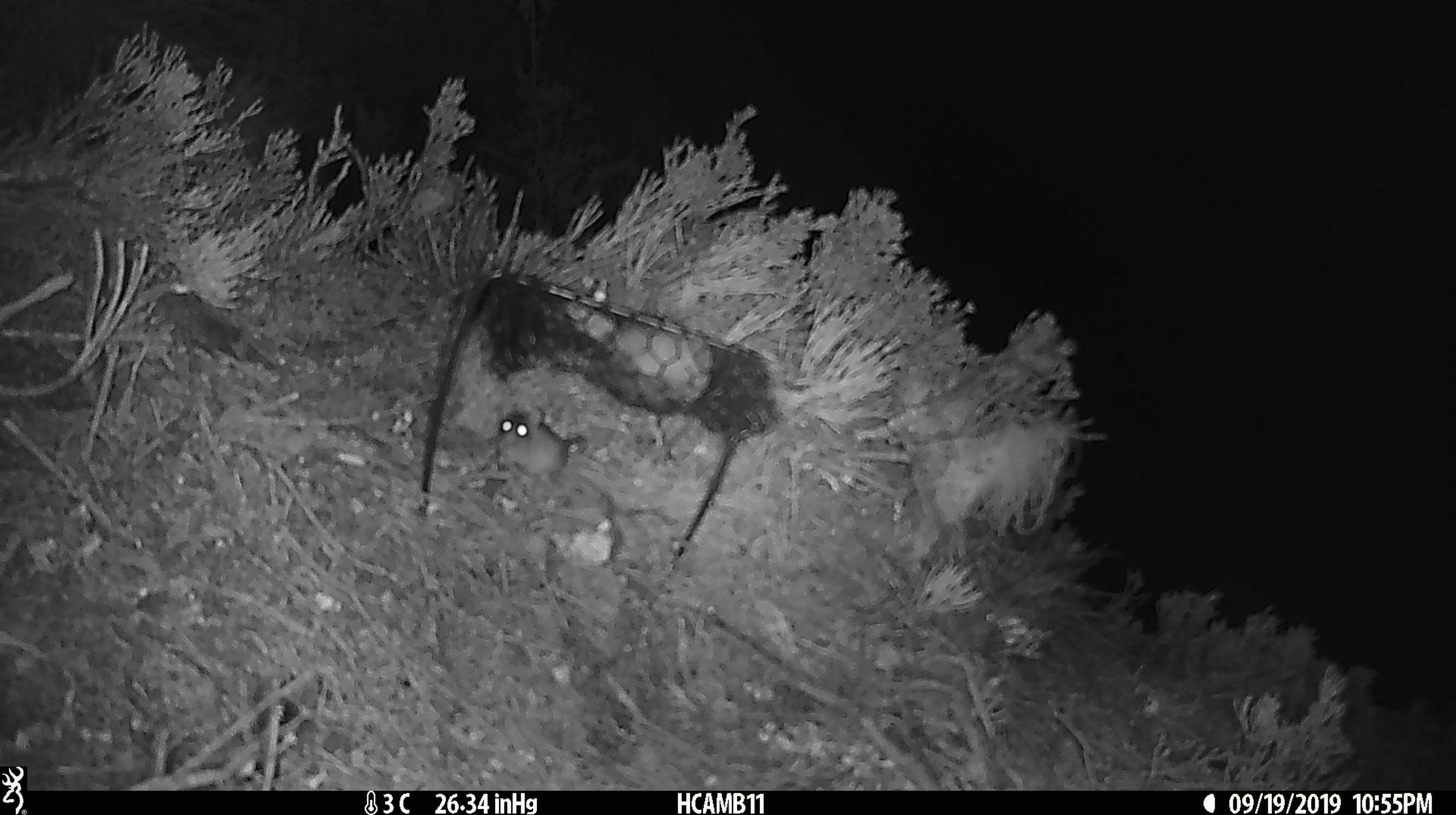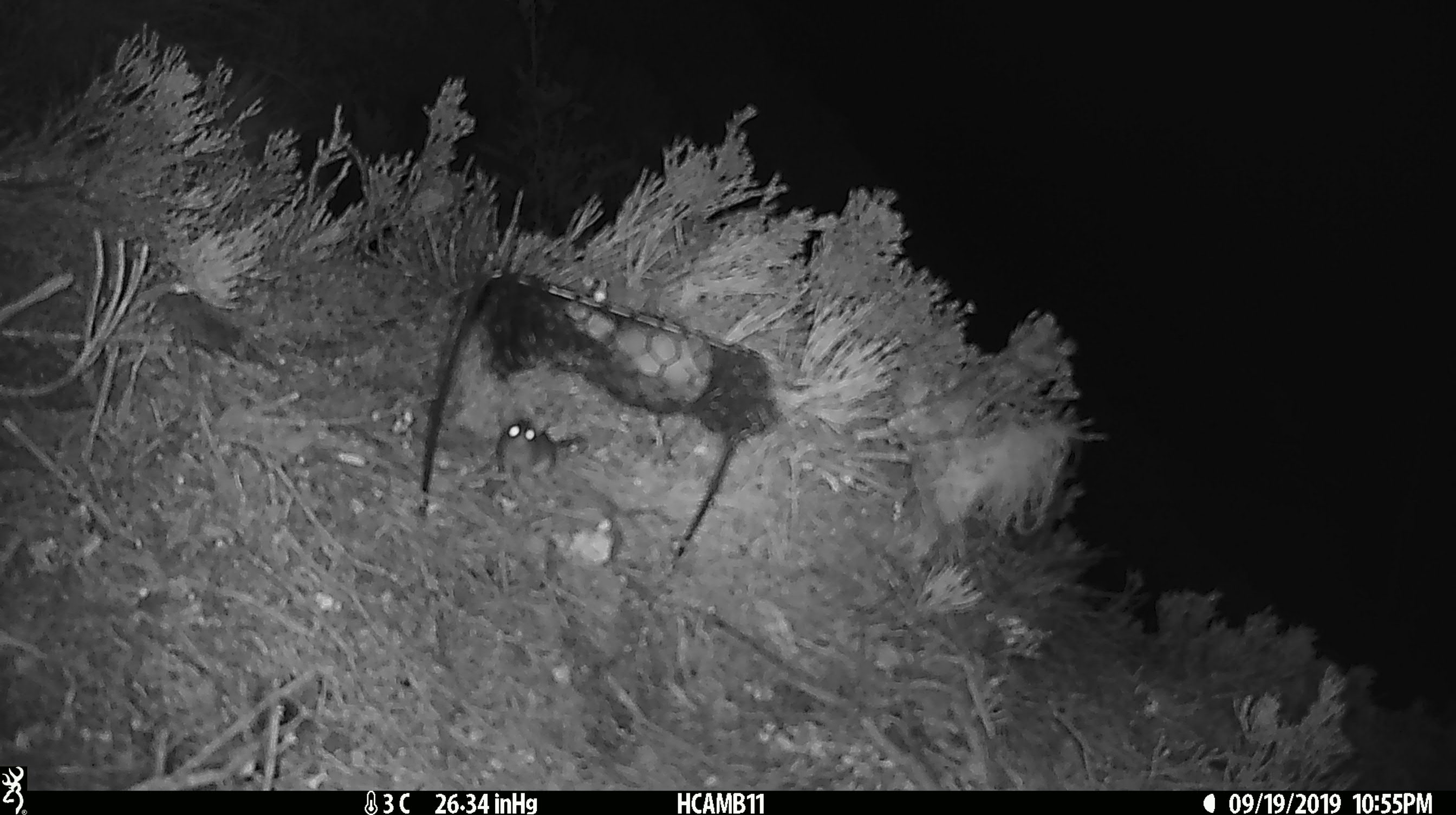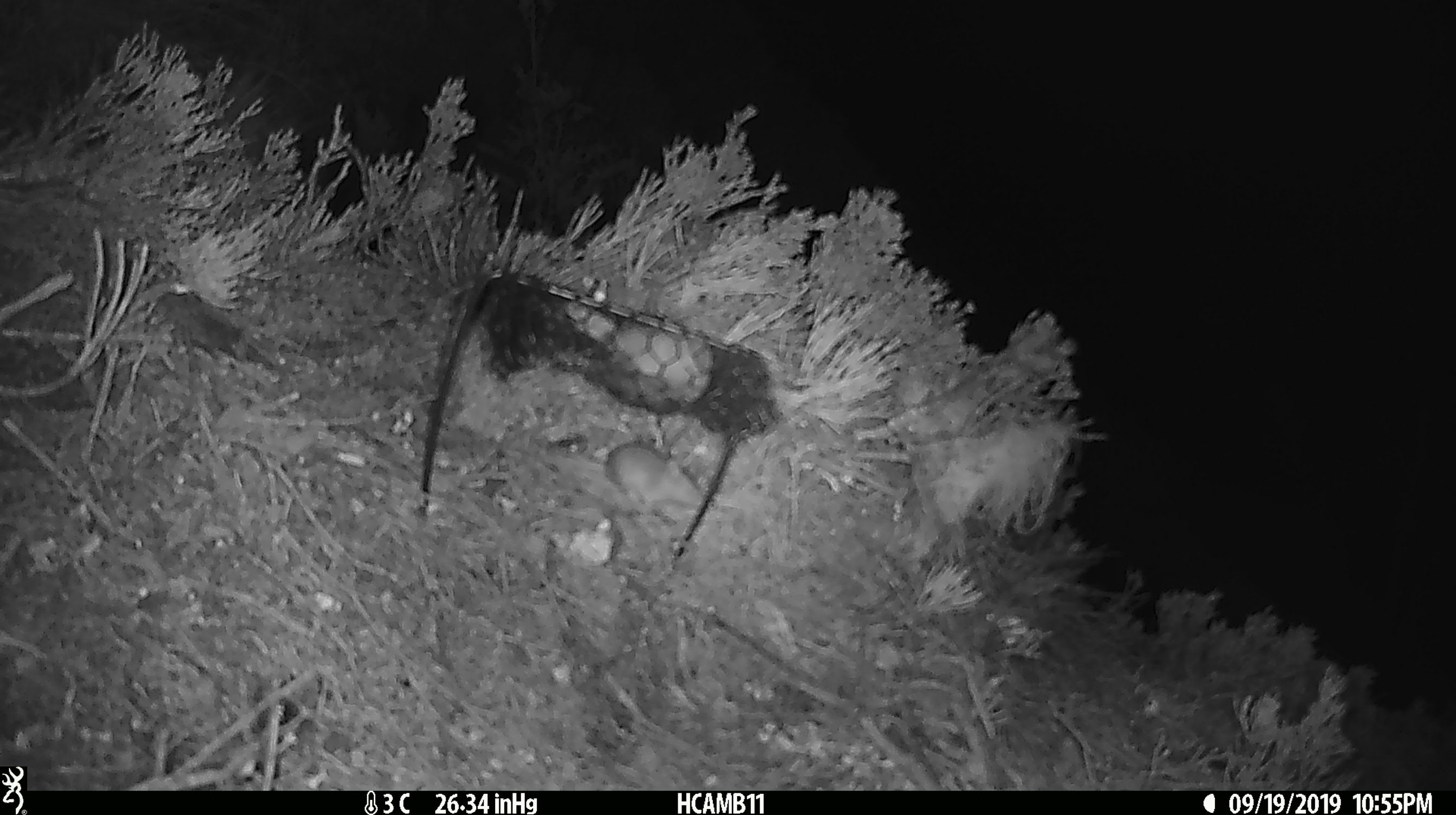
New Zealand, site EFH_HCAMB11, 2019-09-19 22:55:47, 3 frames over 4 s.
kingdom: Animalia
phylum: Chordata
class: Mammalia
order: Rodentia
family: Muridae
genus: Mus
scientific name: Mus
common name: mouse